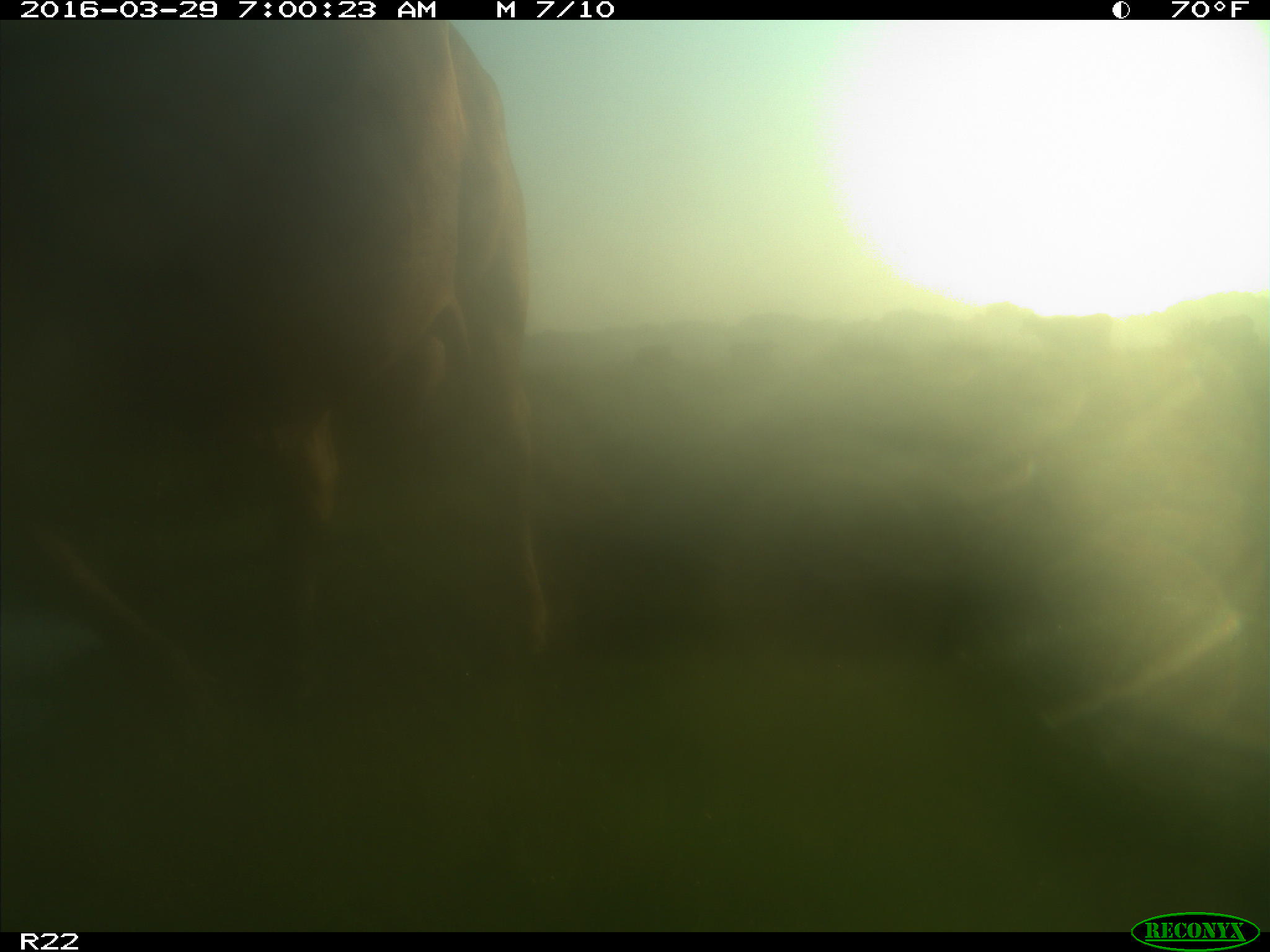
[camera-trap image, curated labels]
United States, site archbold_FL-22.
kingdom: Animalia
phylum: Chordata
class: Mammalia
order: Artiodactyla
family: Bovidae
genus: Bos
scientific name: Bos taurus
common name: domestic cow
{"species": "Bos taurus (domestic cow)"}